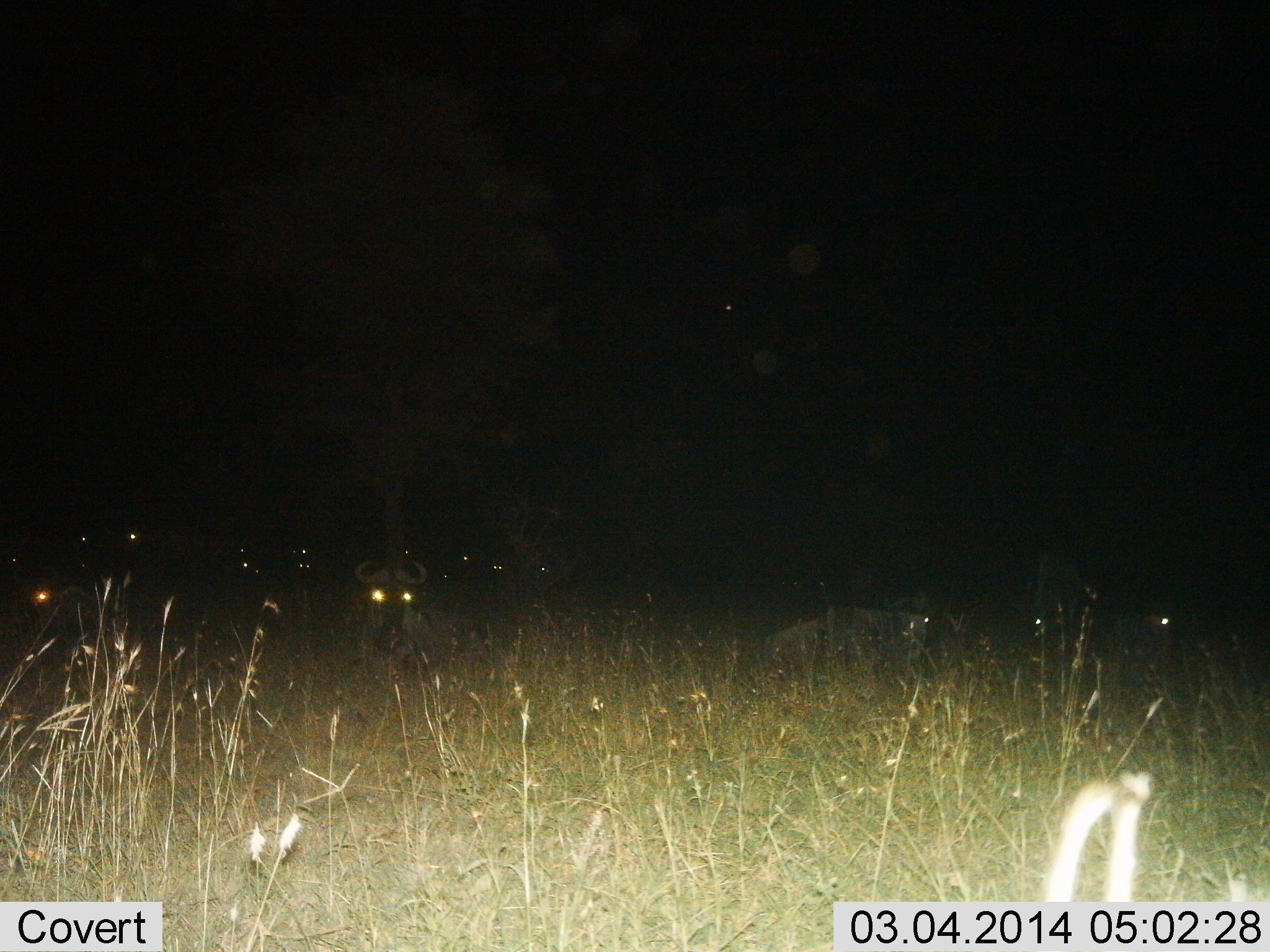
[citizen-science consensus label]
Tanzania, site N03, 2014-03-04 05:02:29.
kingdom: Animalia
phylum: Chordata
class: Mammalia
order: Artiodactyla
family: Bovidae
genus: Connochaetes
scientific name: Connochaetes taurinus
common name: blue wildebeest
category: wildebeest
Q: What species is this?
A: Wildebeest (blue wildebeest) (Connochaetes taurinus).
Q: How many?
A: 11-50.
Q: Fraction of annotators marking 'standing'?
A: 20%.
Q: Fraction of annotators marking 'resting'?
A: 90%.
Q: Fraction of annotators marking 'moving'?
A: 10%.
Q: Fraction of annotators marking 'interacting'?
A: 0%.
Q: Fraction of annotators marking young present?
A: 0%.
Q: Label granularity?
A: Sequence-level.